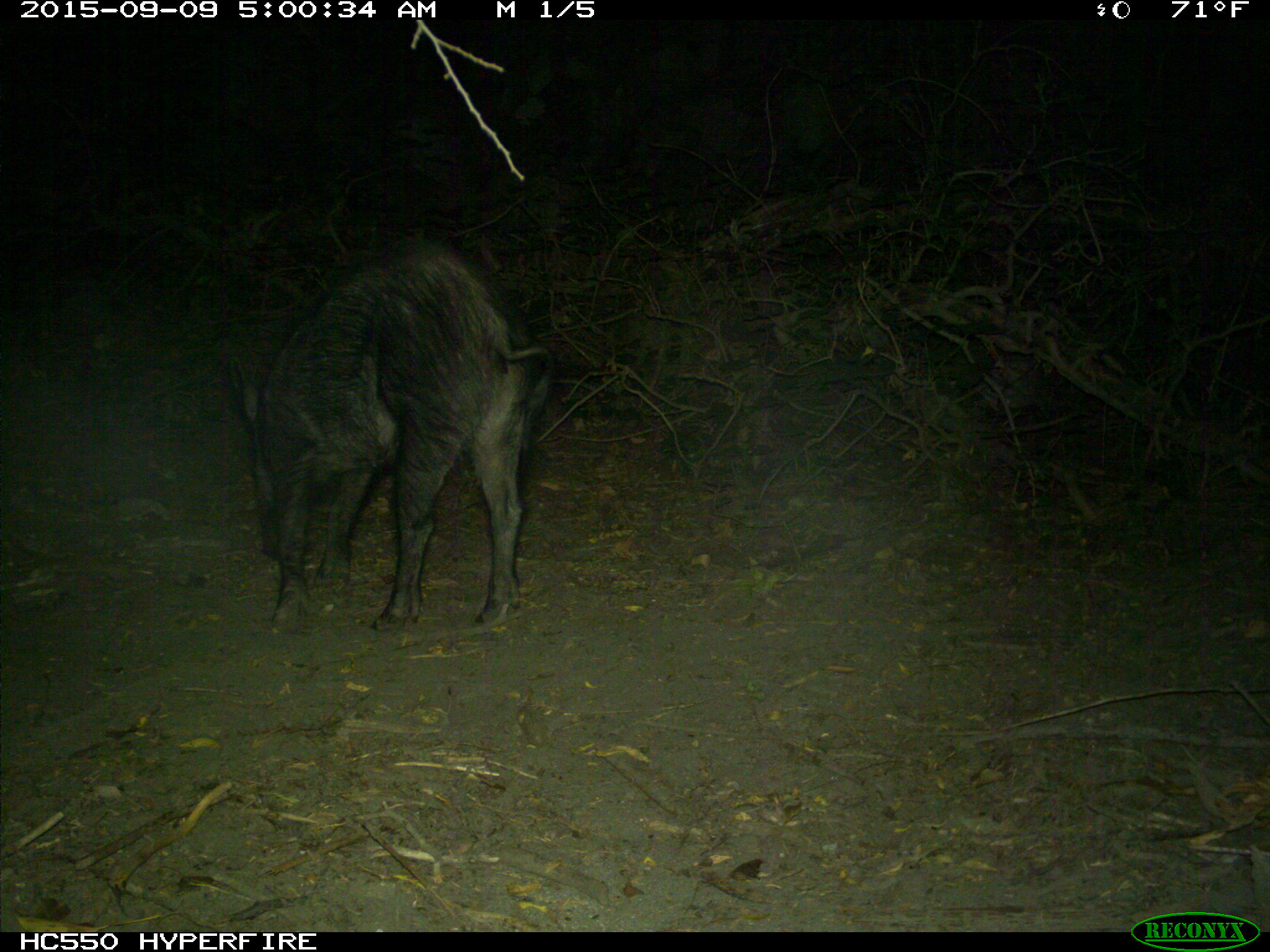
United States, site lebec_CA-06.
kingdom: Animalia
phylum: Chordata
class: Mammalia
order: Artiodactyla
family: Suidae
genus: Sus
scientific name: Sus scrofa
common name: wild boar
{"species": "Sus scrofa (wild boar)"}